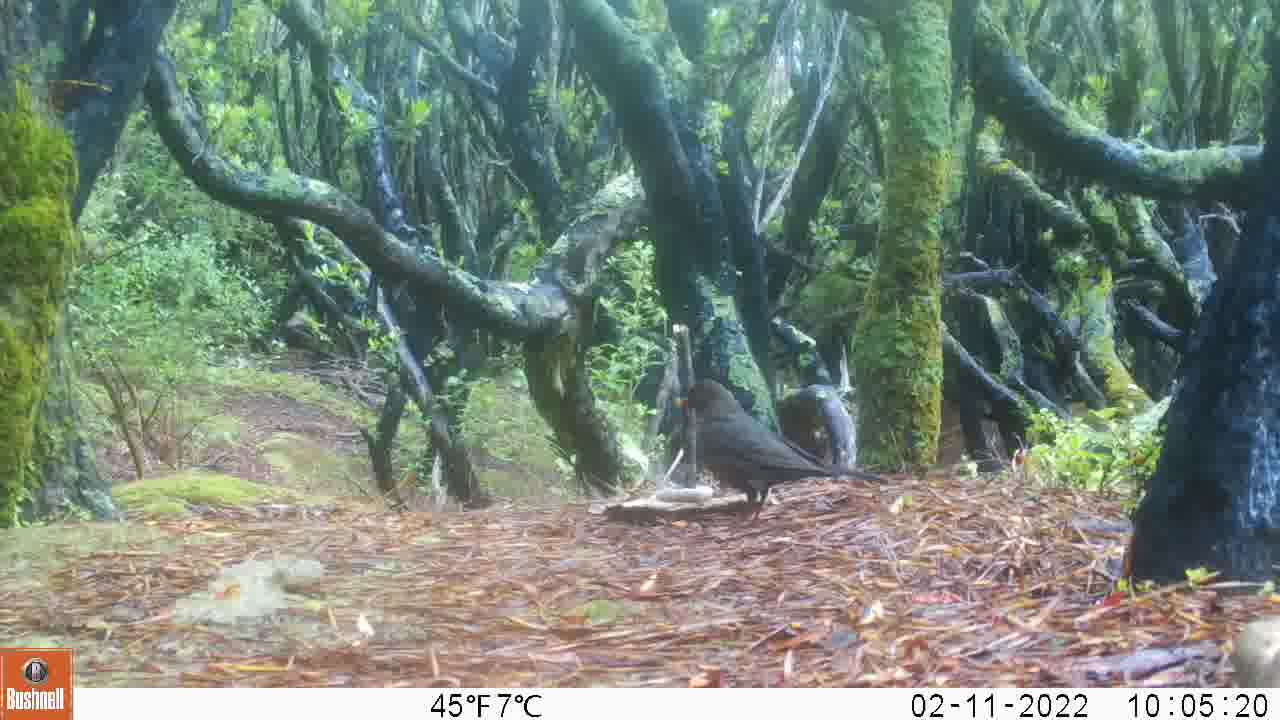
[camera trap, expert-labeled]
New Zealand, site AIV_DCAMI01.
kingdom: Animalia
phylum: Chordata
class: Aves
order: Passeriformes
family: Turdidae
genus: Turdus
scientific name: Turdus merula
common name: eurasian blackbird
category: blackbird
Blackbird (eurasian blackbird) (Turdus merula).